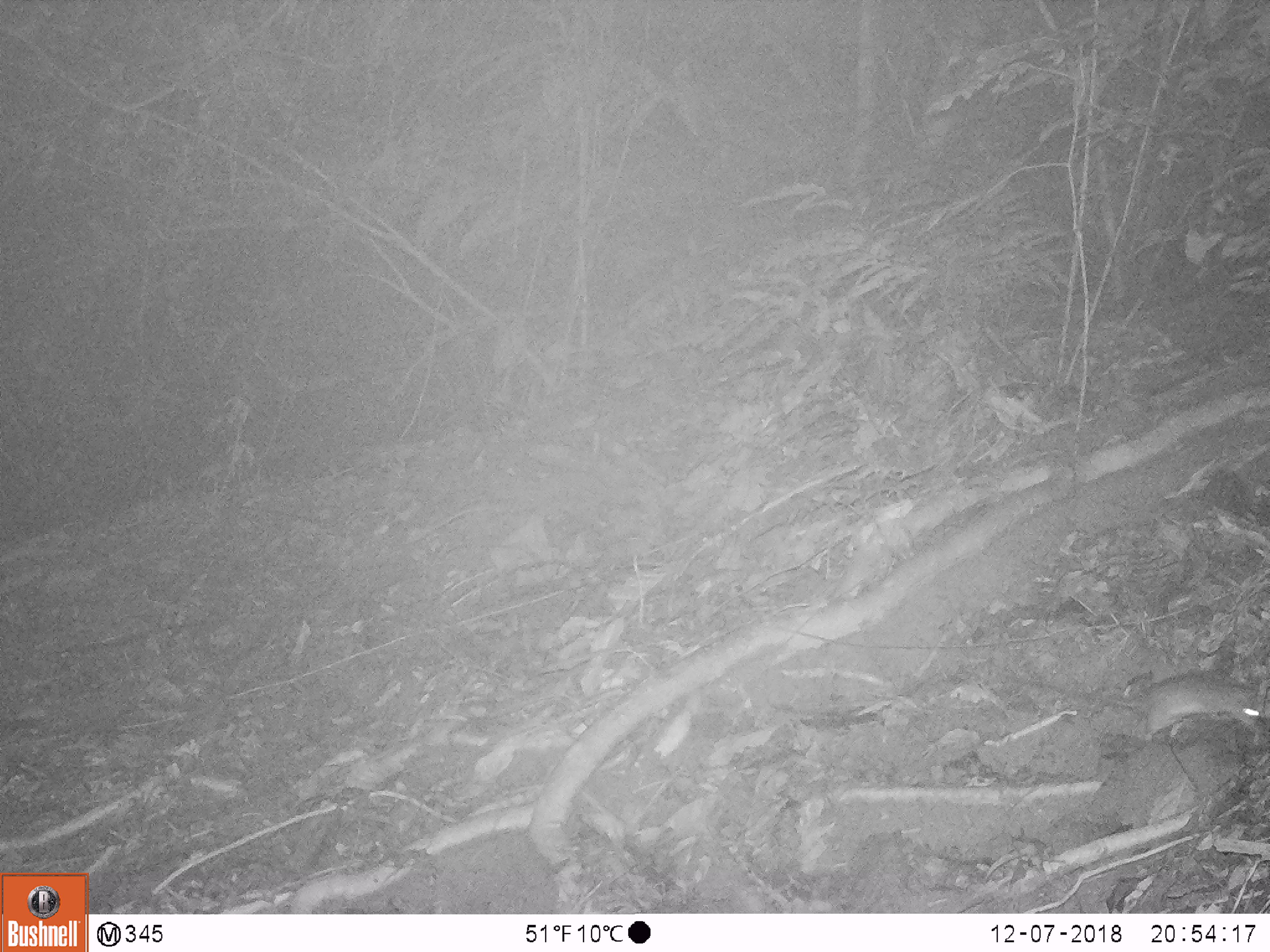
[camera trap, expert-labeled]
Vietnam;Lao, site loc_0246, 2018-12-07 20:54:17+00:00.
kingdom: Animalia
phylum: Chordata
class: Mammalia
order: Rodentia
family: Muridae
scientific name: Muridae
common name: old-world mice and rats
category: unidentified murid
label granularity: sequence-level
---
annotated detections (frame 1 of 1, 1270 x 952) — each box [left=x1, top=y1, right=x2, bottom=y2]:
unidentified murid: [left=1118, top=671, right=1260, bottom=737]